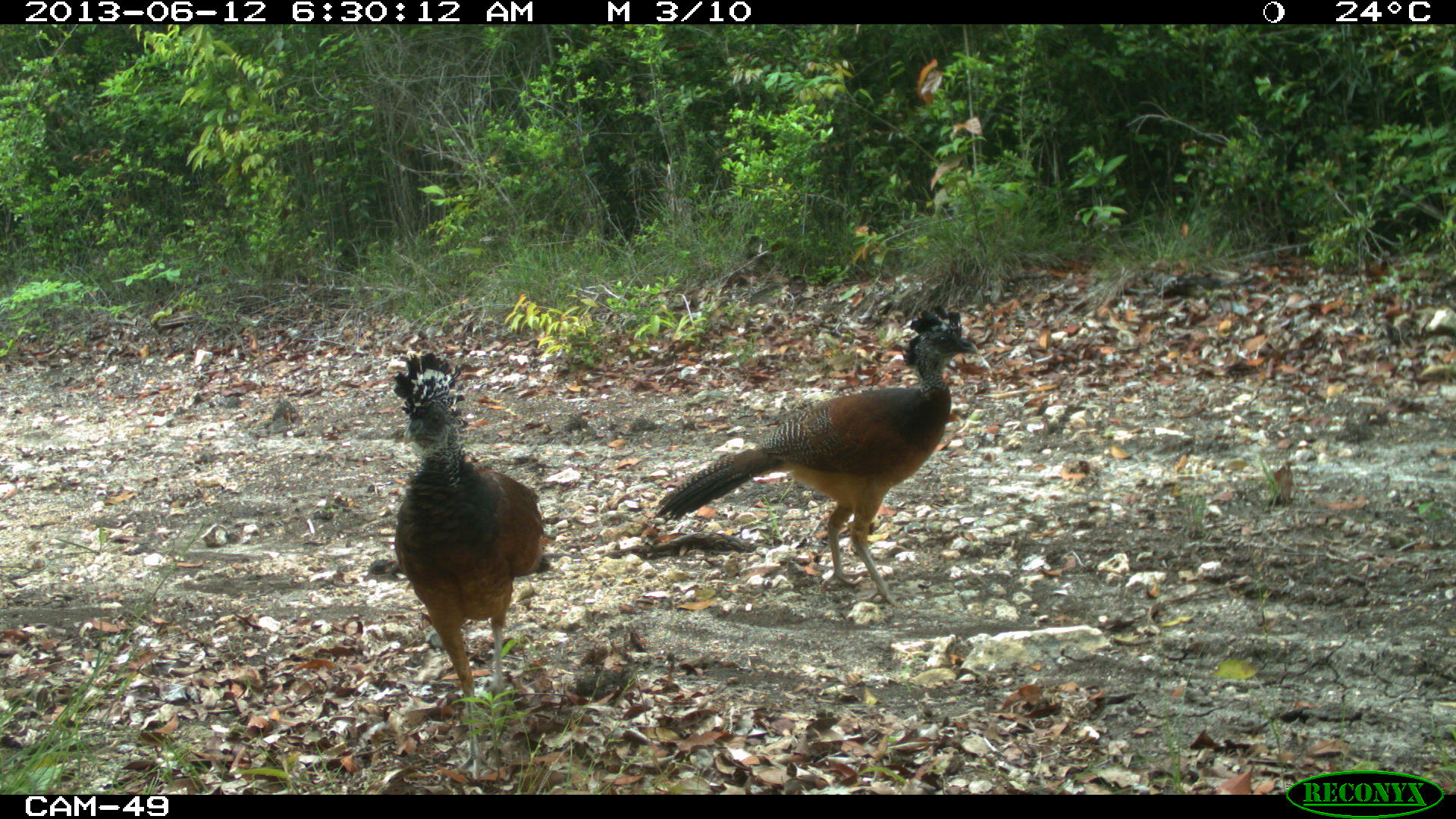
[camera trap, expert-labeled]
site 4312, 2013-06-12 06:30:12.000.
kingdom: Animalia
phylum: Chordata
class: Aves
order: Galliformes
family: Cracidae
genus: Crax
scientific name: Crax rubra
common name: great curassow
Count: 3.